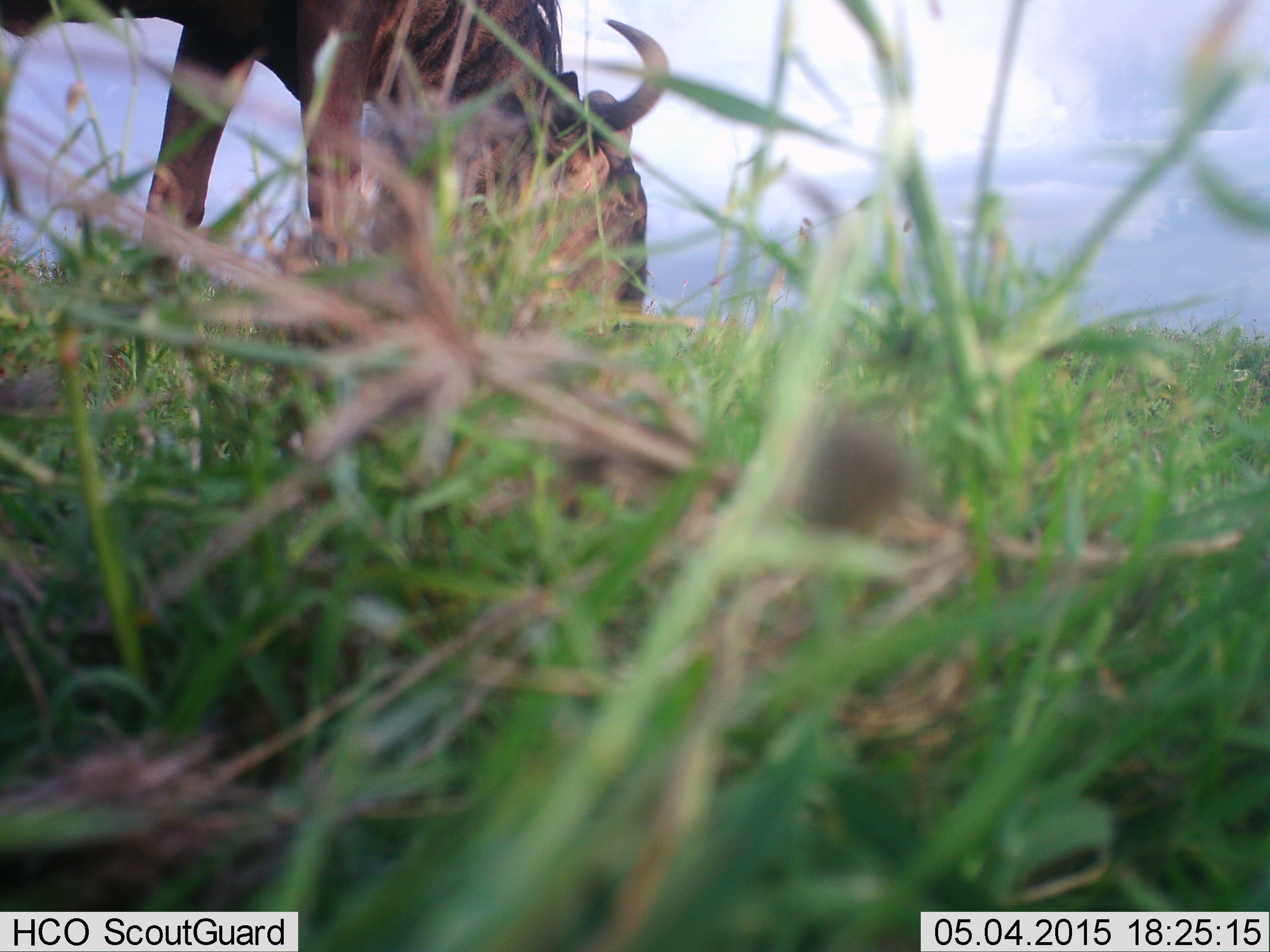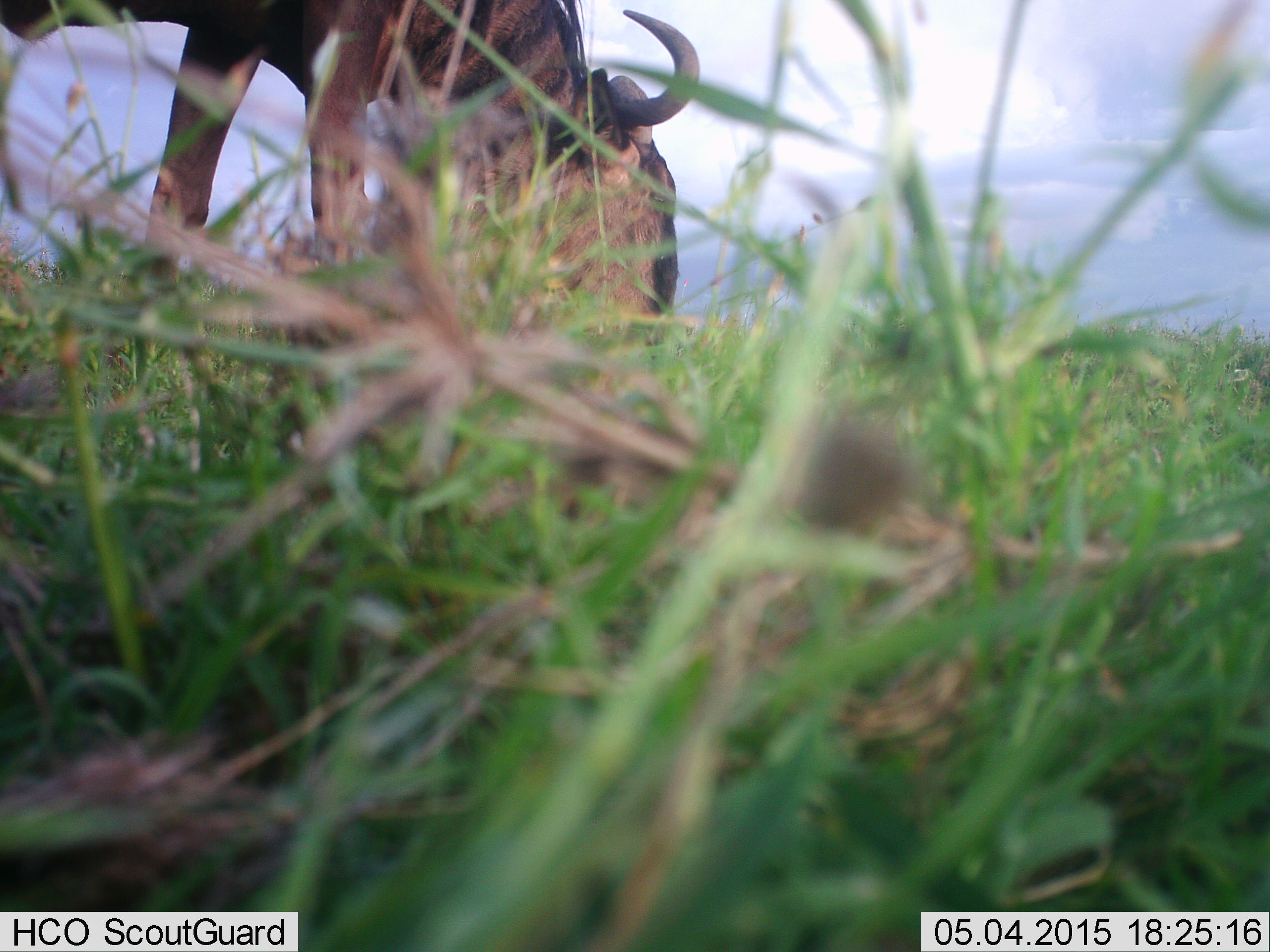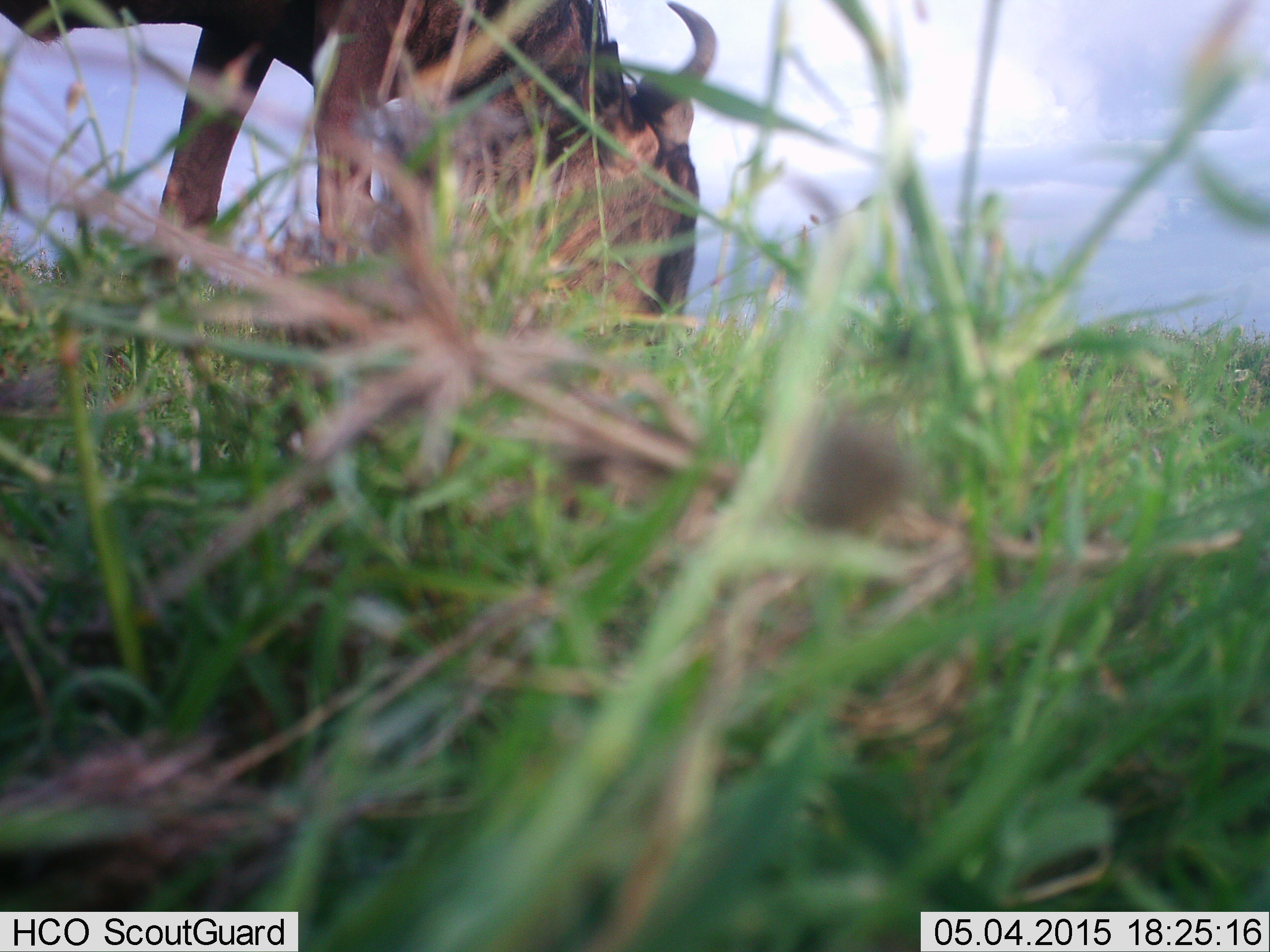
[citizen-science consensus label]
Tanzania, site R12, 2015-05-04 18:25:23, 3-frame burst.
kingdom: Animalia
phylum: Chordata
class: Mammalia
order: Artiodactyla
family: Bovidae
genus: Connochaetes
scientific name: Connochaetes taurinus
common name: blue wildebeest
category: wildebeest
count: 1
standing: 10%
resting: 0%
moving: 0%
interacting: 0%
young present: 0%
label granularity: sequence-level